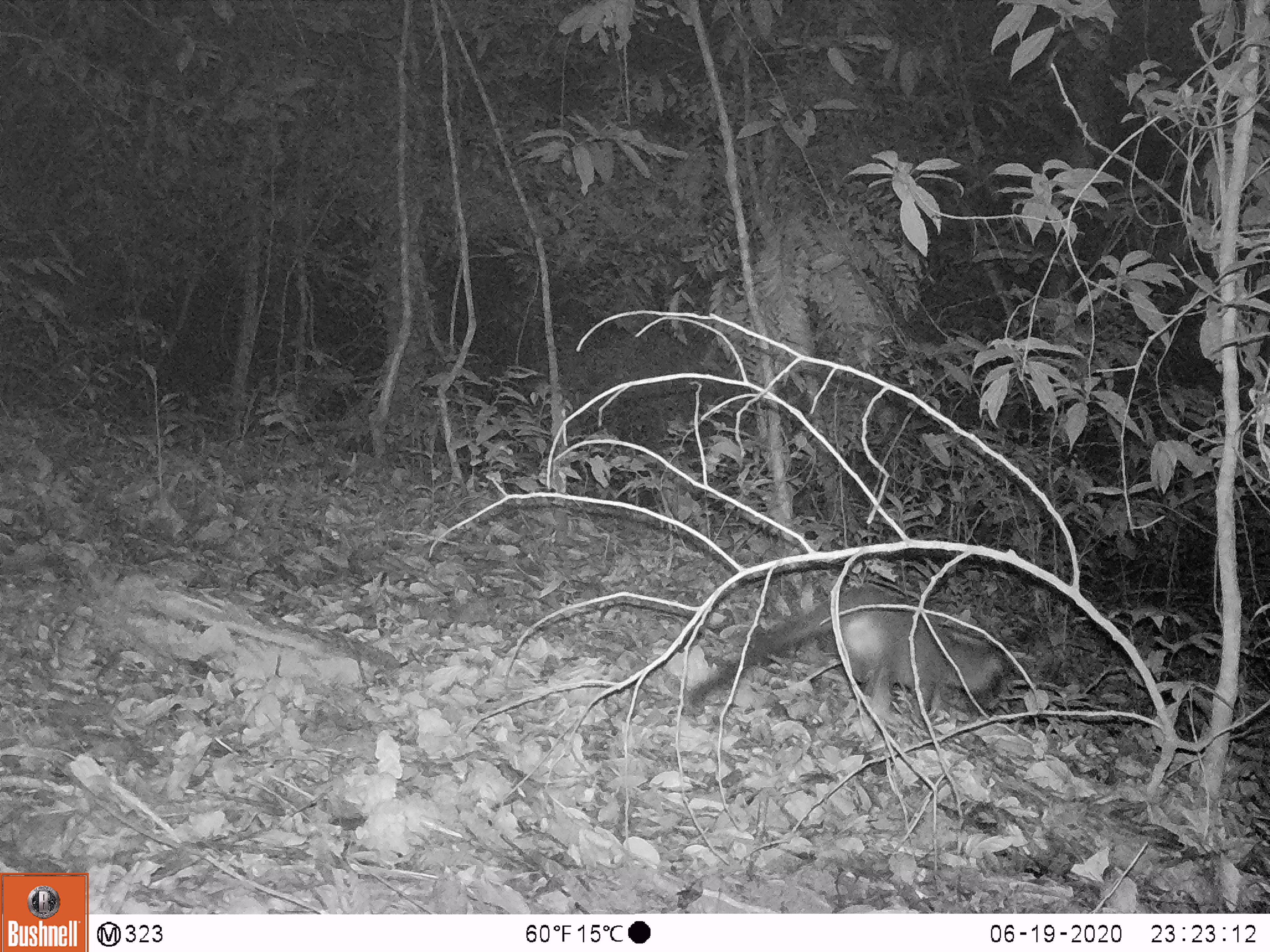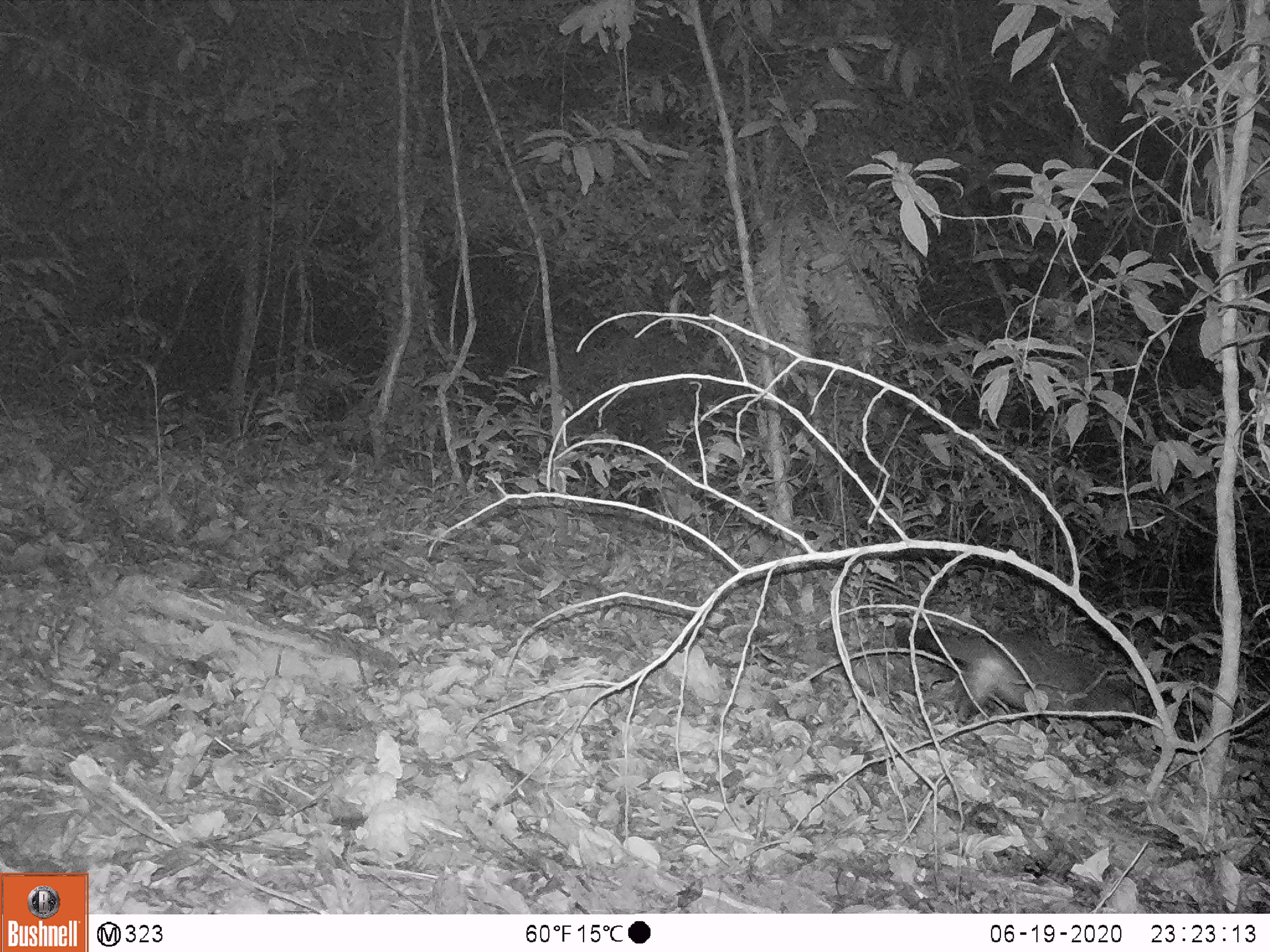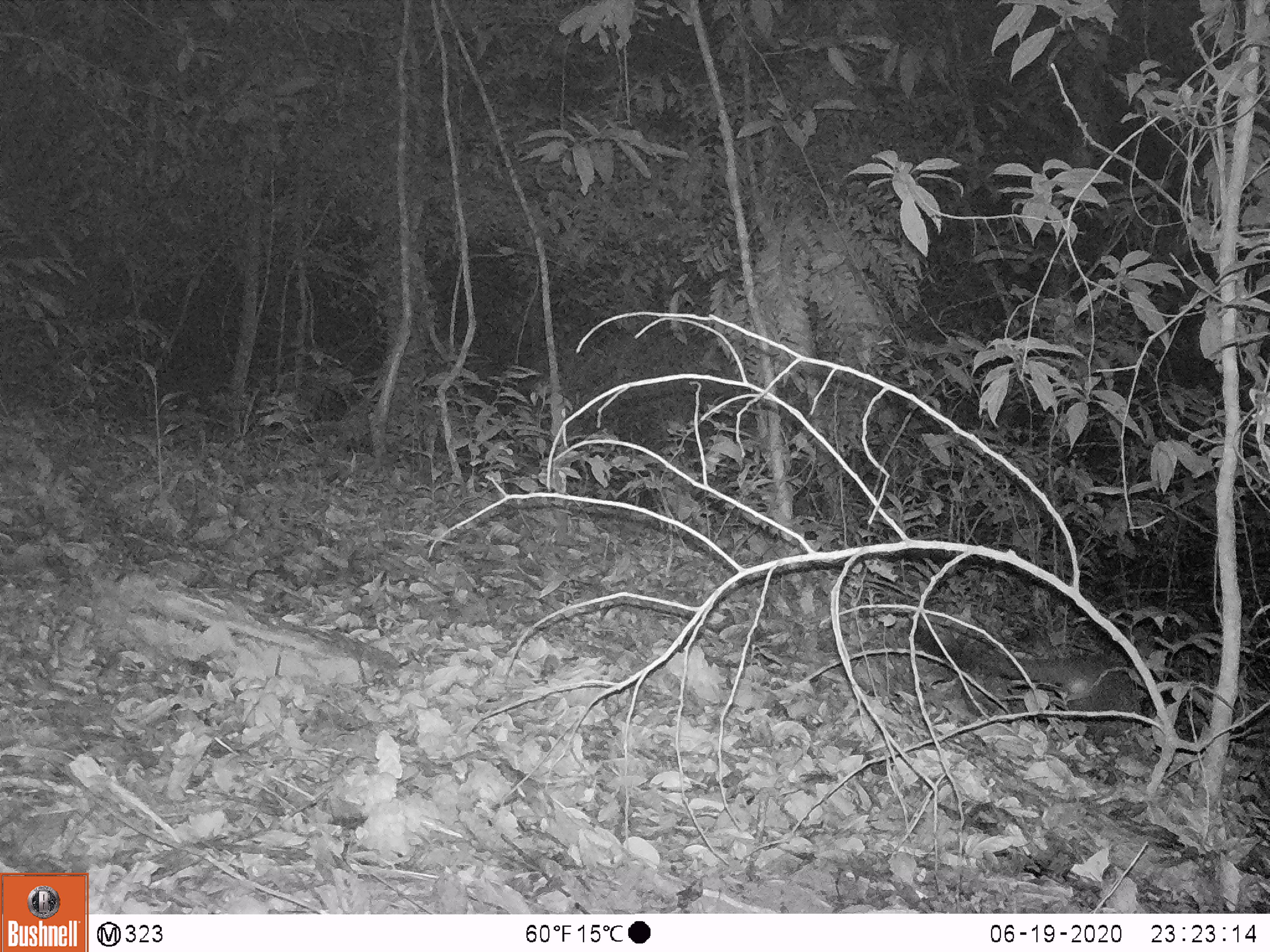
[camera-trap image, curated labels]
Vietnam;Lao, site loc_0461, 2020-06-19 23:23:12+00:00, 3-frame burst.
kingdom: Animalia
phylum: Chordata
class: Mammalia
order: Carnivora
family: Viverridae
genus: Paguma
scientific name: Paguma larvata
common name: masked palm civet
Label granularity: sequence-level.